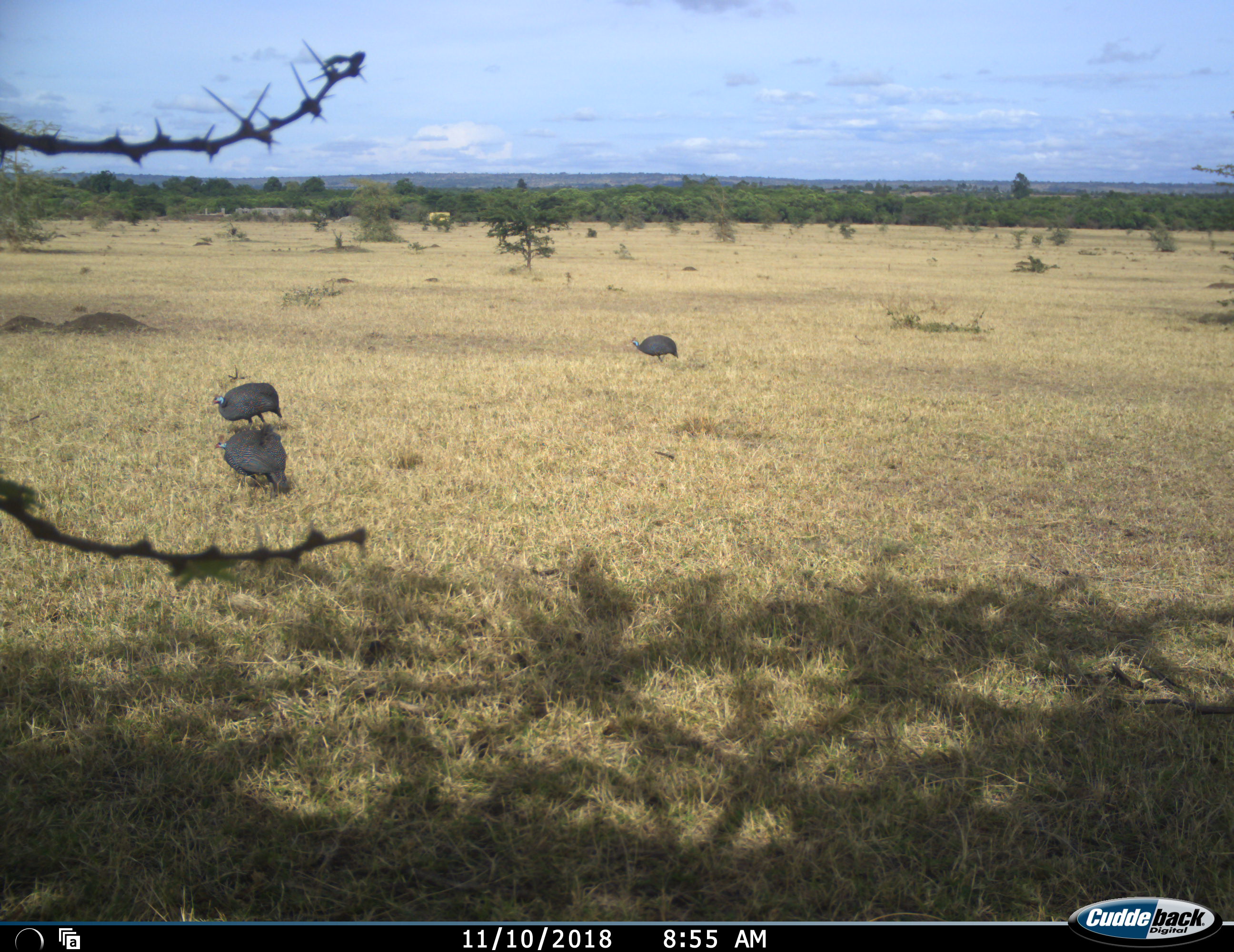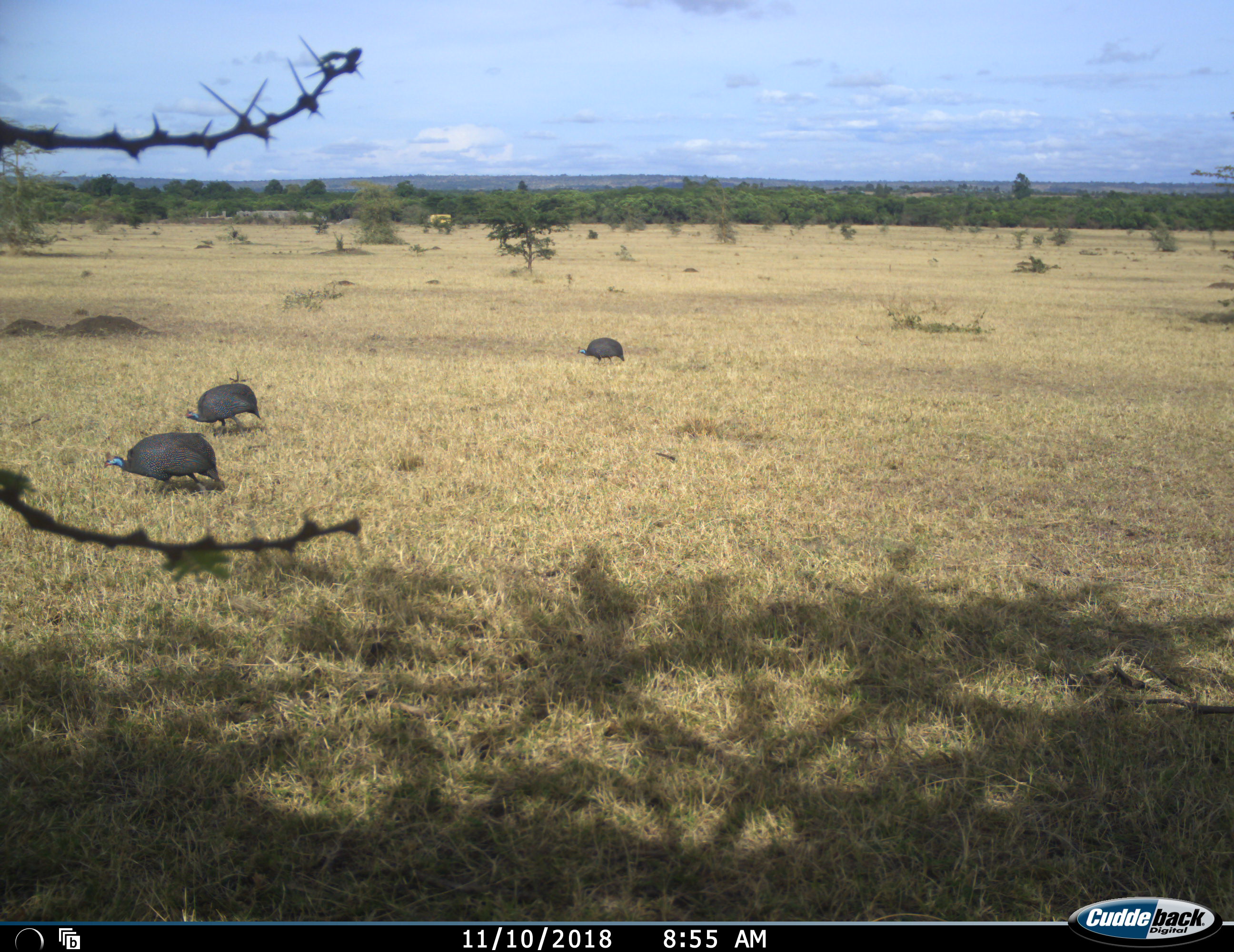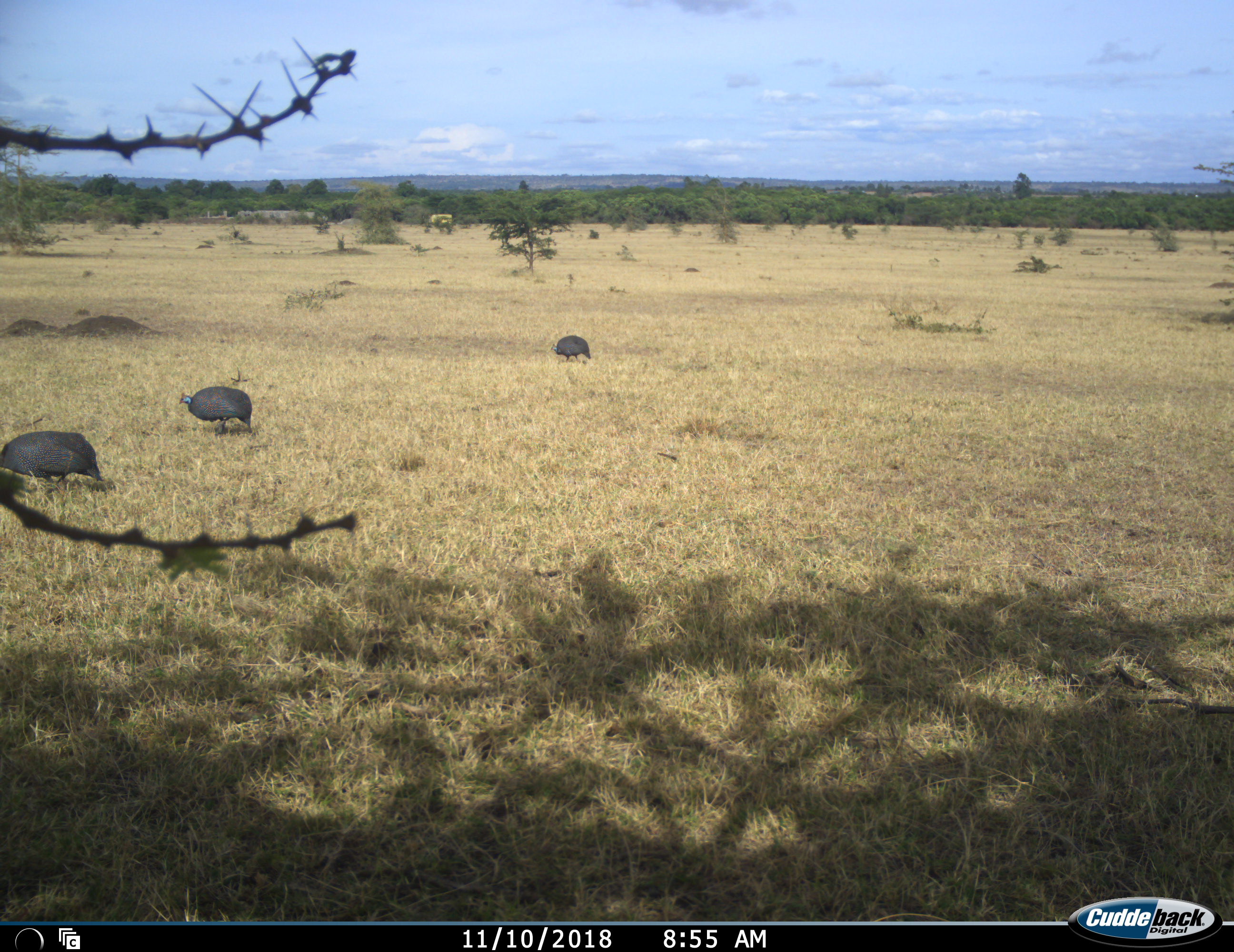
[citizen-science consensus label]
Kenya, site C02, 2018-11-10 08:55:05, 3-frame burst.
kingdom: Animalia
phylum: Chordata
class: Aves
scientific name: Aves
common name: bird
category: birdother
Birdother (bird) (Aves), count 3. Behavior (volunteer vote fractions): standing 0%, resting 0%, moving 100%, interacting 0%. Young present (vote fraction): 0%. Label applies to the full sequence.